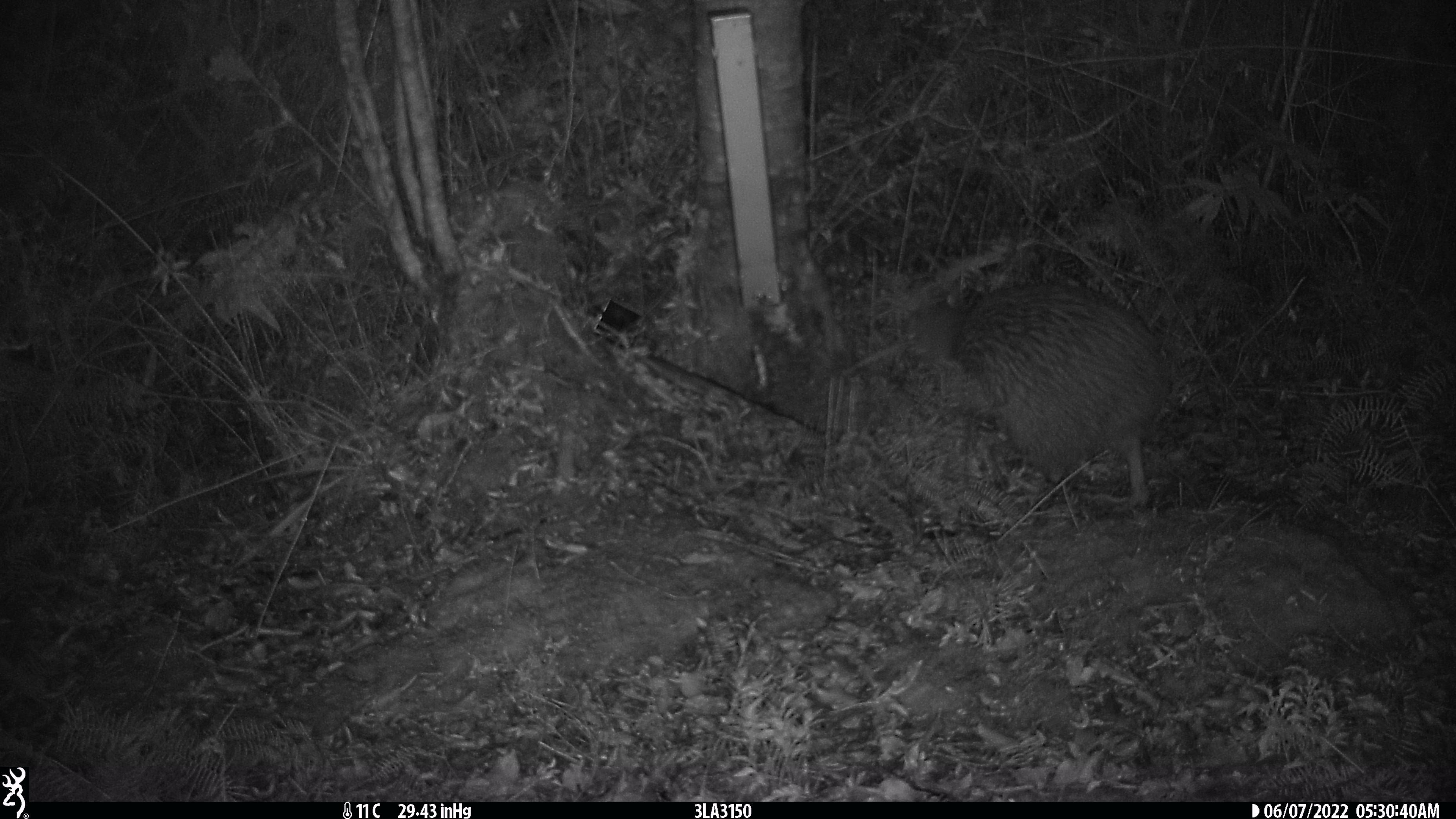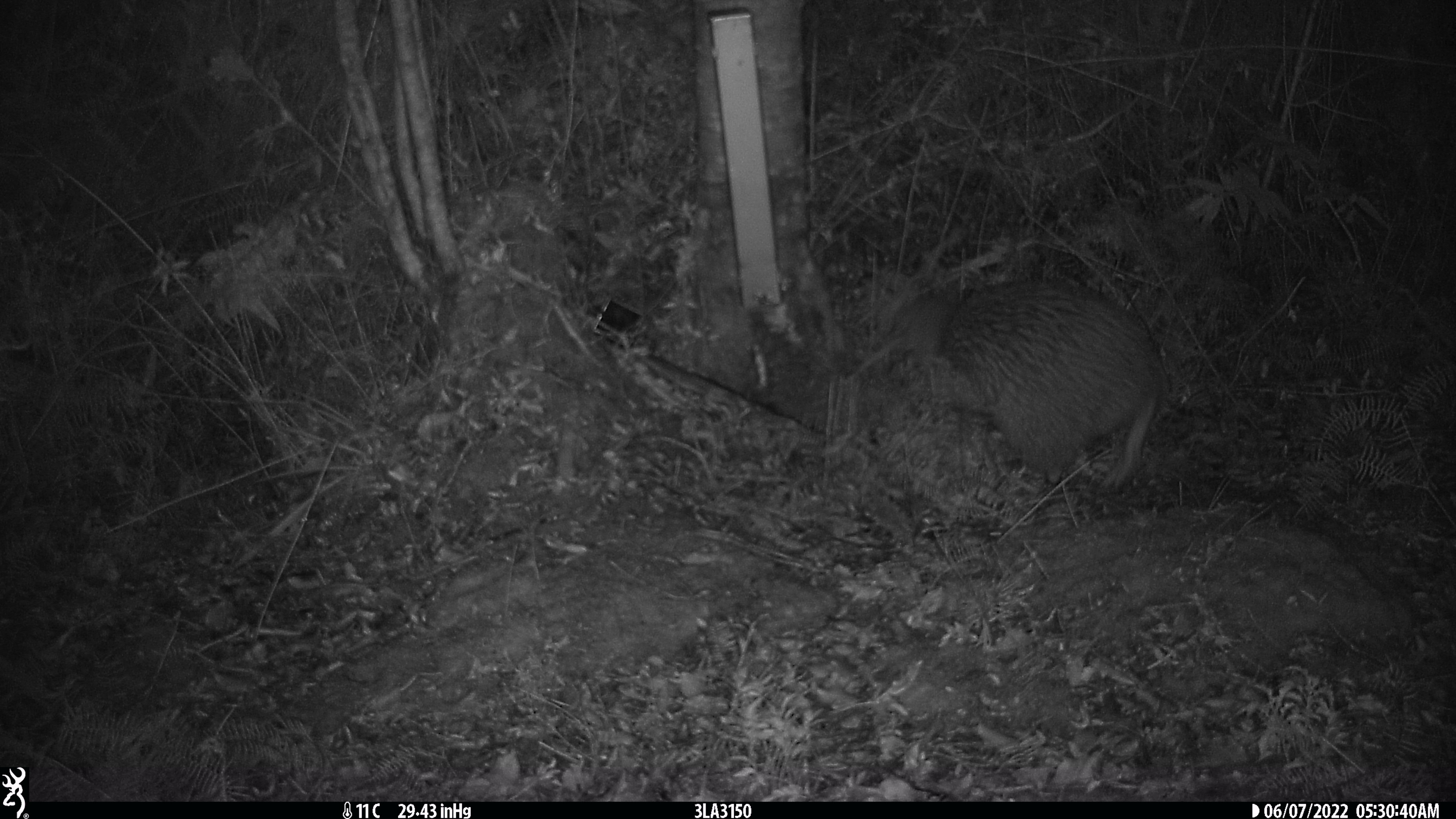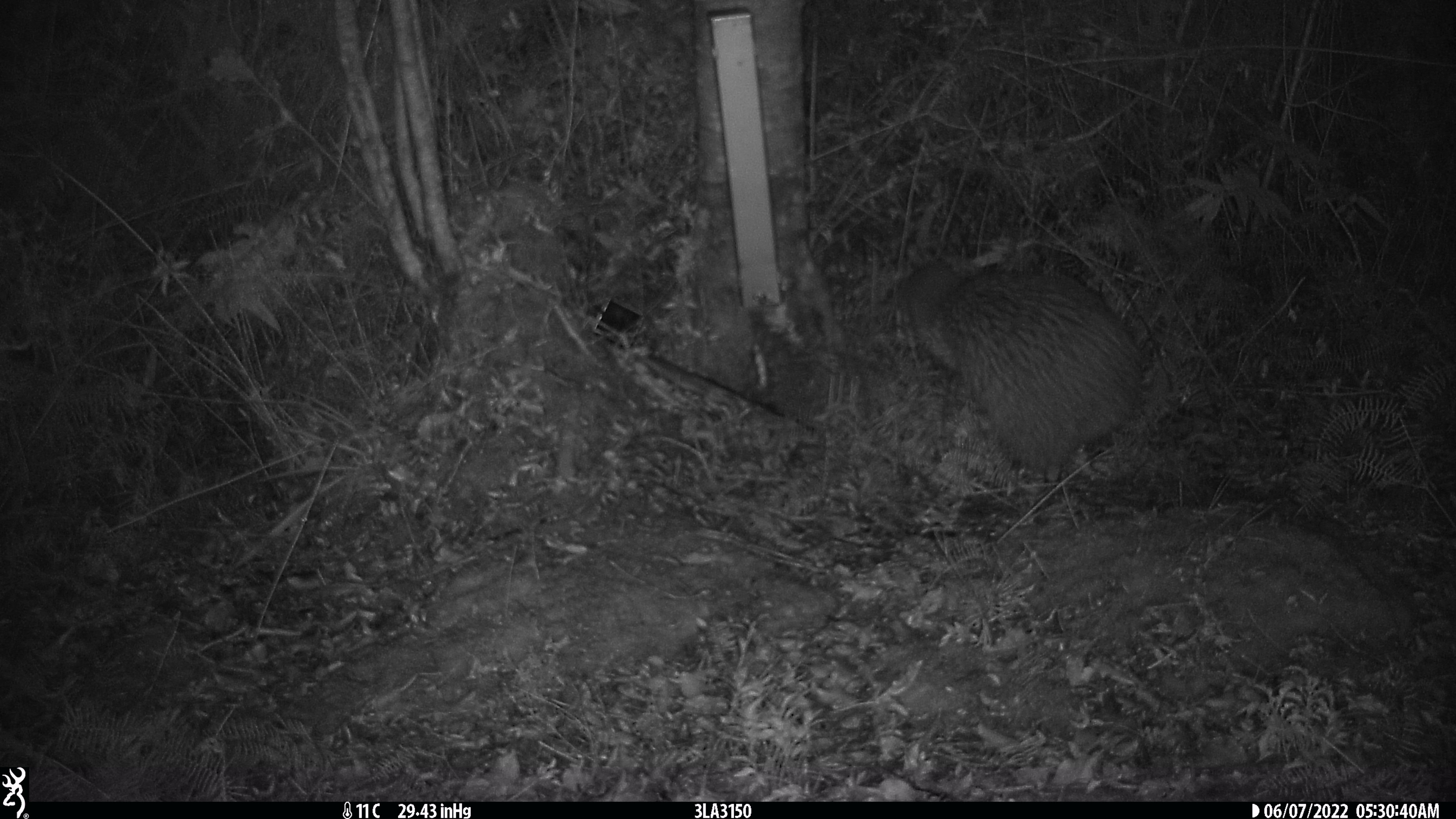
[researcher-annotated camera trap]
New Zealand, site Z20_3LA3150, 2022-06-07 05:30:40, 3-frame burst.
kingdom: Animalia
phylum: Chordata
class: Aves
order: Apterygiformes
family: Apterygidae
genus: Apteryx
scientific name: Apteryx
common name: kiwi